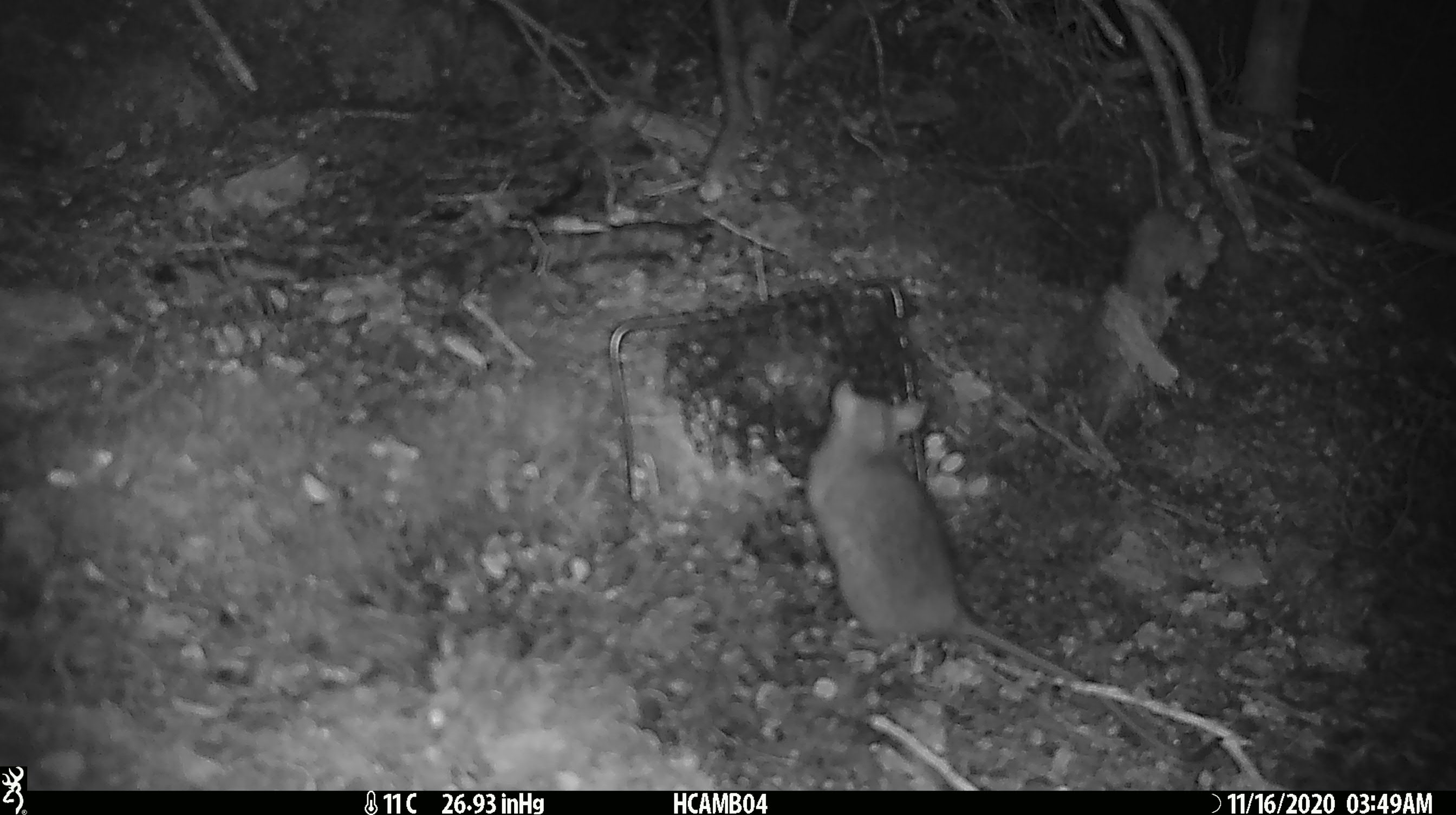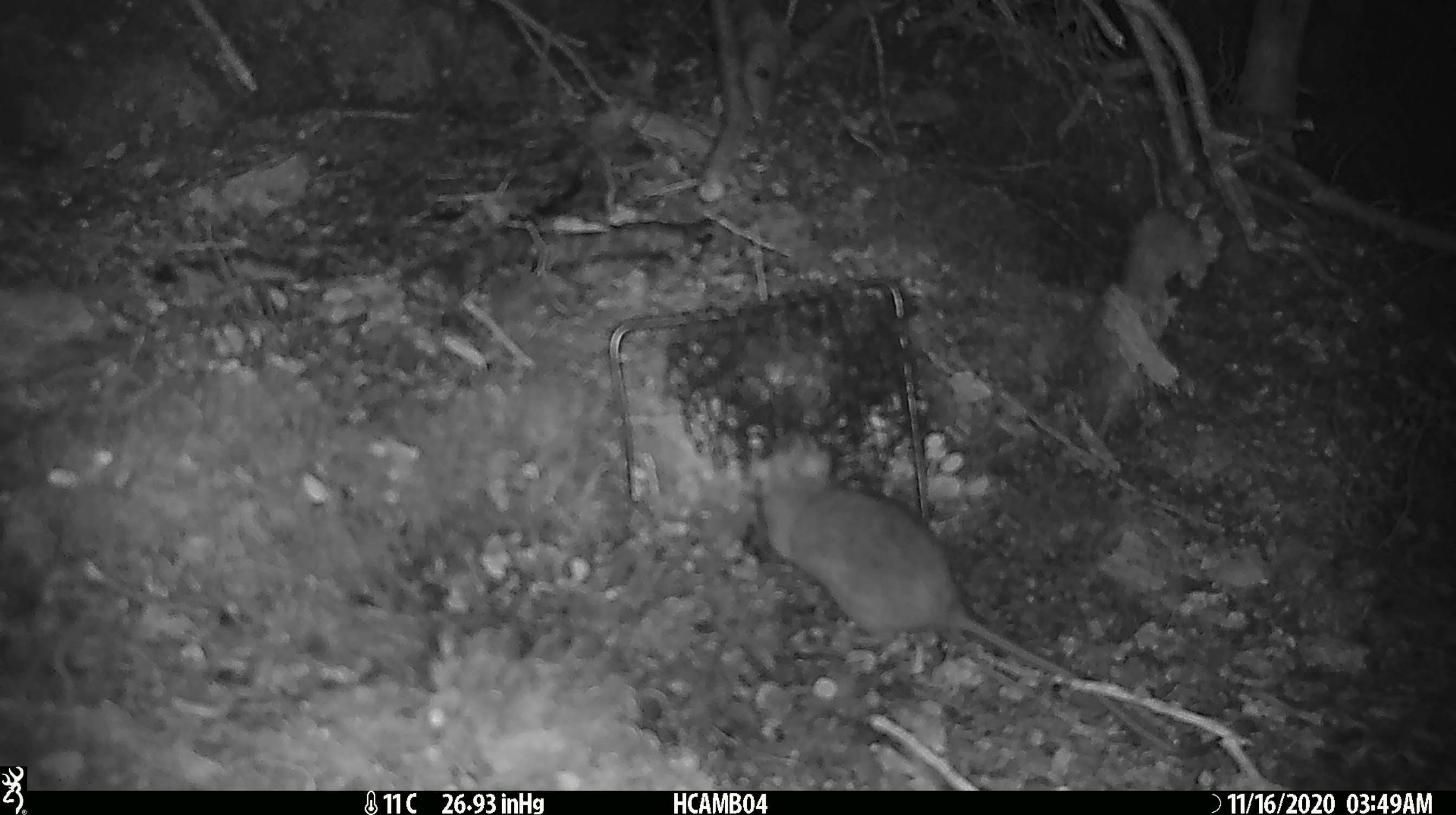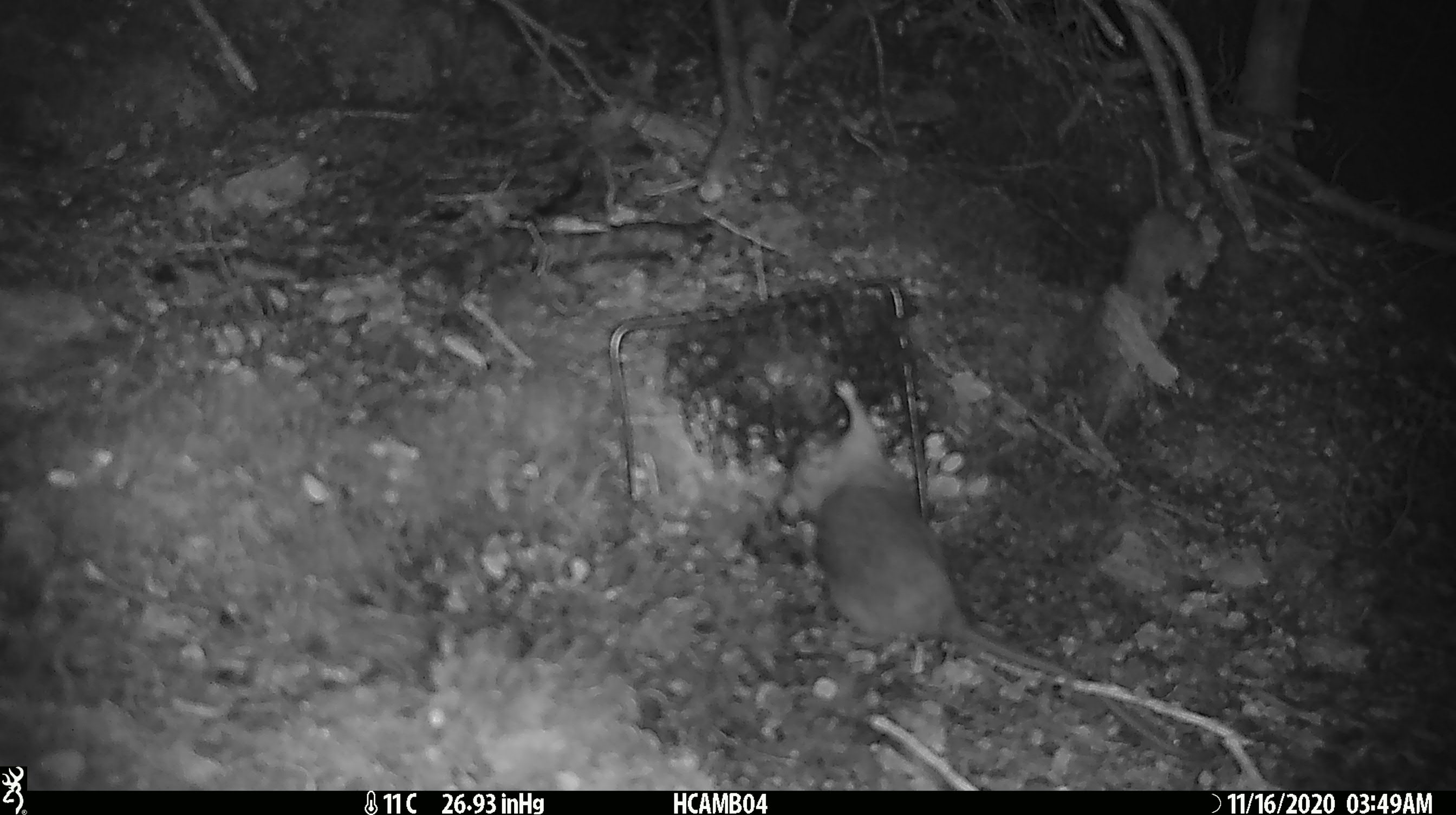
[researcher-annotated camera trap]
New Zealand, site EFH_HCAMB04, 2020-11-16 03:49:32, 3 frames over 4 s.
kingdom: Animalia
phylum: Chordata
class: Mammalia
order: Rodentia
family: Muridae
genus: Rattus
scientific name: Rattus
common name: rat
Rat (Rattus).